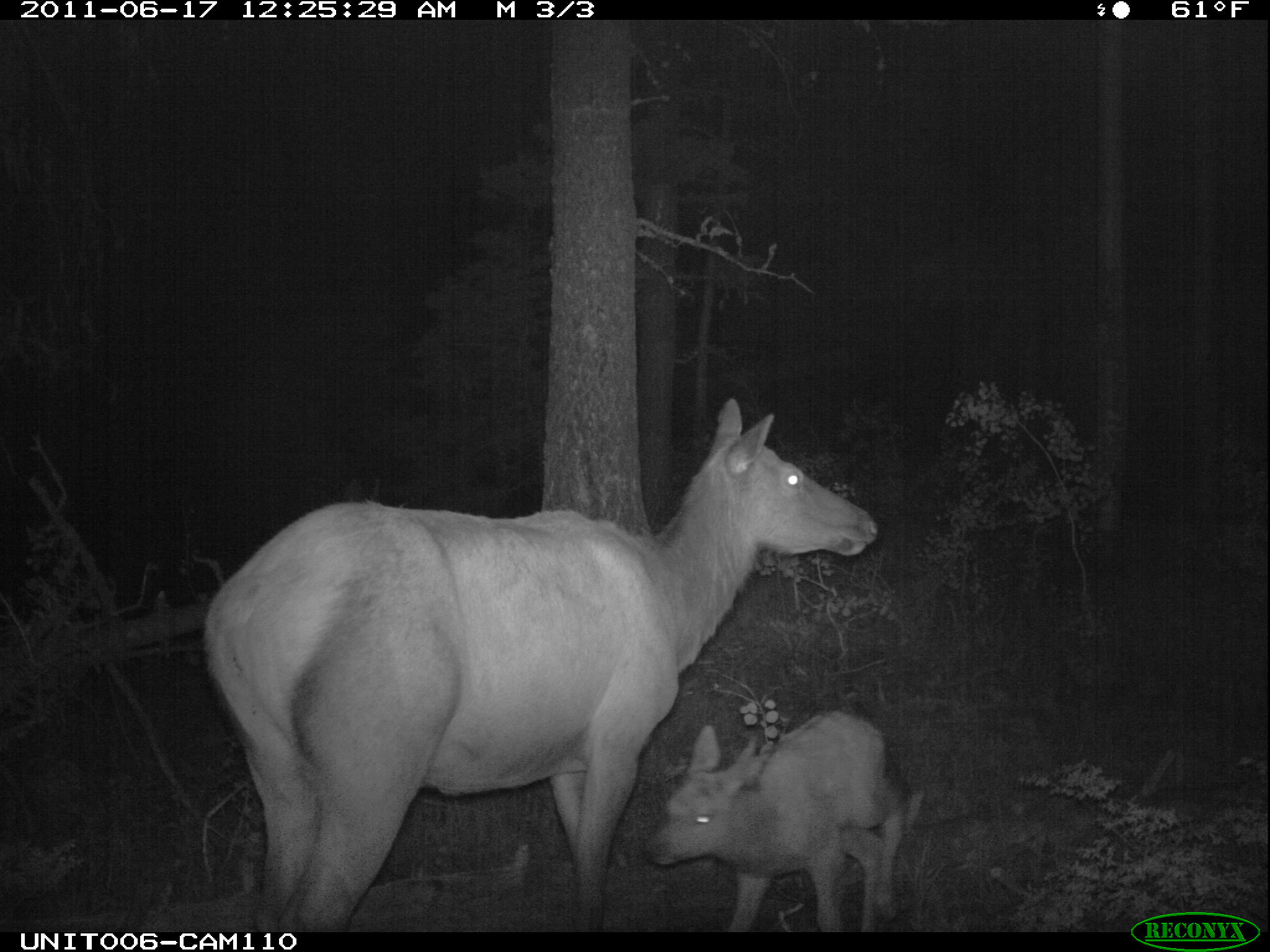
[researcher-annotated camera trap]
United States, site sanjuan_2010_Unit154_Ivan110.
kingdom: Animalia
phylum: Chordata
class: Mammalia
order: Artiodactyla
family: Cervidae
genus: Cervus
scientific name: Cervus elaphus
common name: red deer